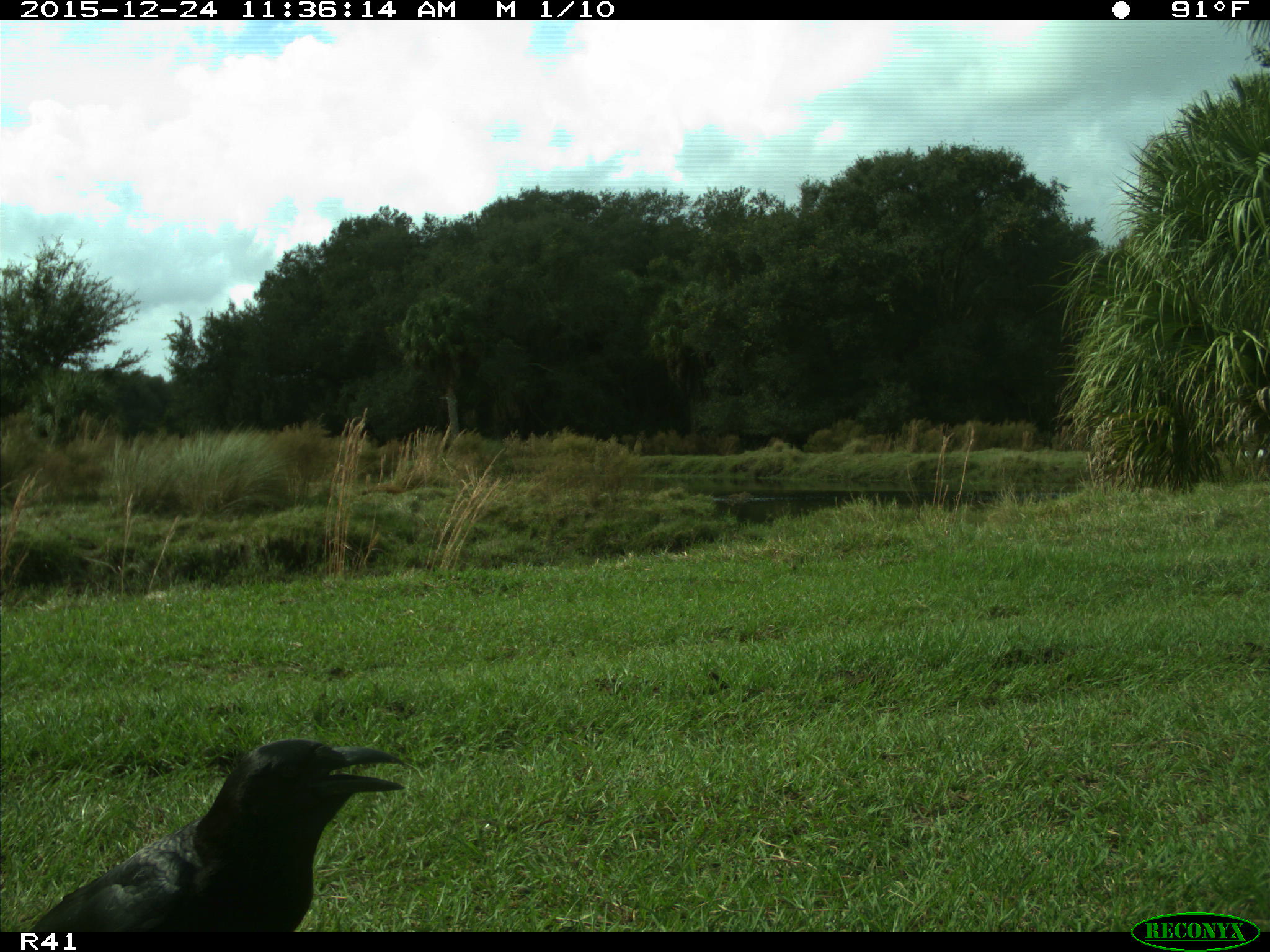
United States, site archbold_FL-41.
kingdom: Animalia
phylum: Chordata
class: Aves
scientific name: Aves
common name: birds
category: unidentified bird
Unidentified bird (birds) (Aves).